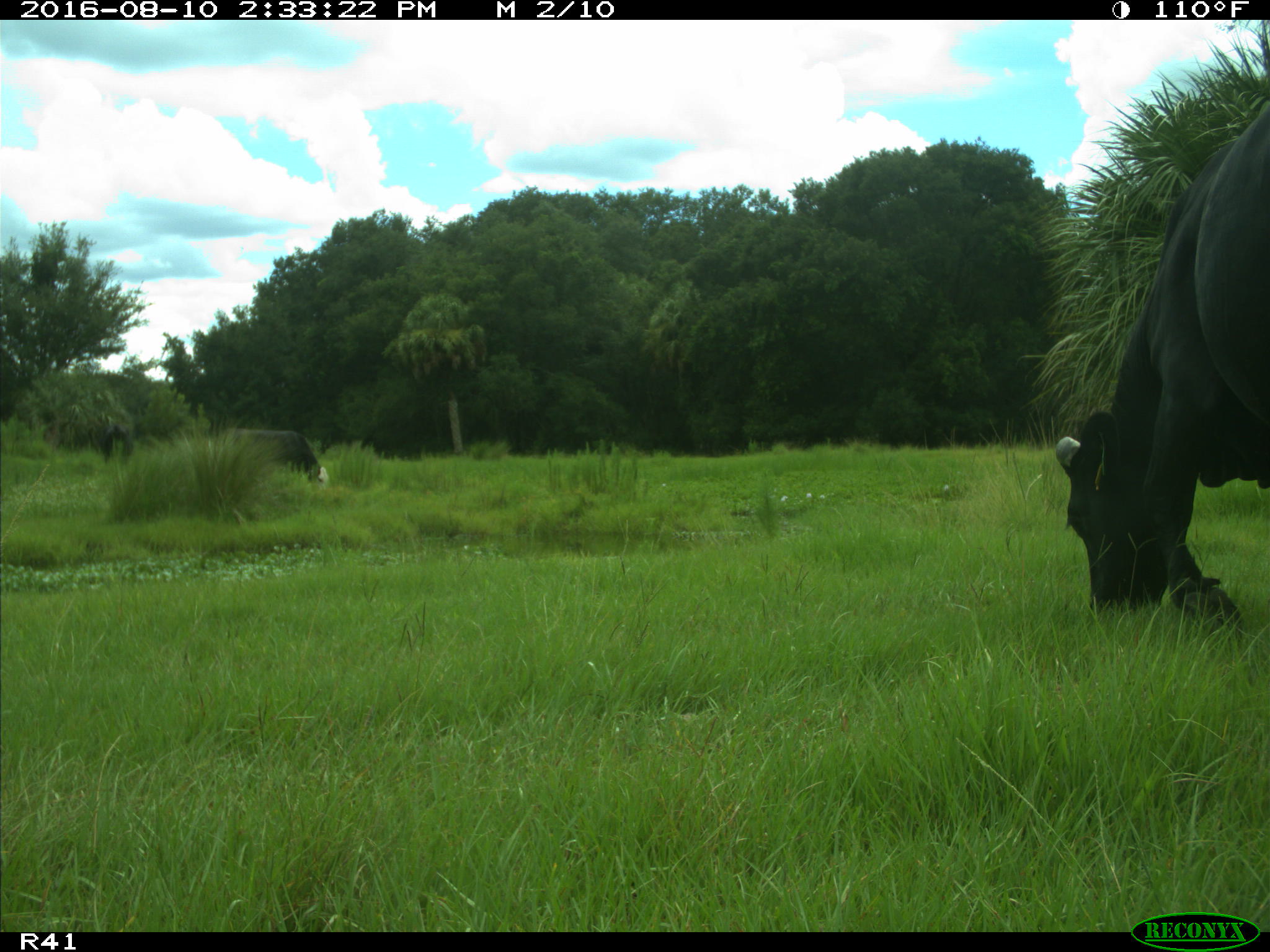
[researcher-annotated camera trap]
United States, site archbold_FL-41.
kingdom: Animalia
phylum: Chordata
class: Mammalia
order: Artiodactyla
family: Bovidae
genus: Bos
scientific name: Bos taurus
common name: domestic cow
Bos taurus (domestic cow).